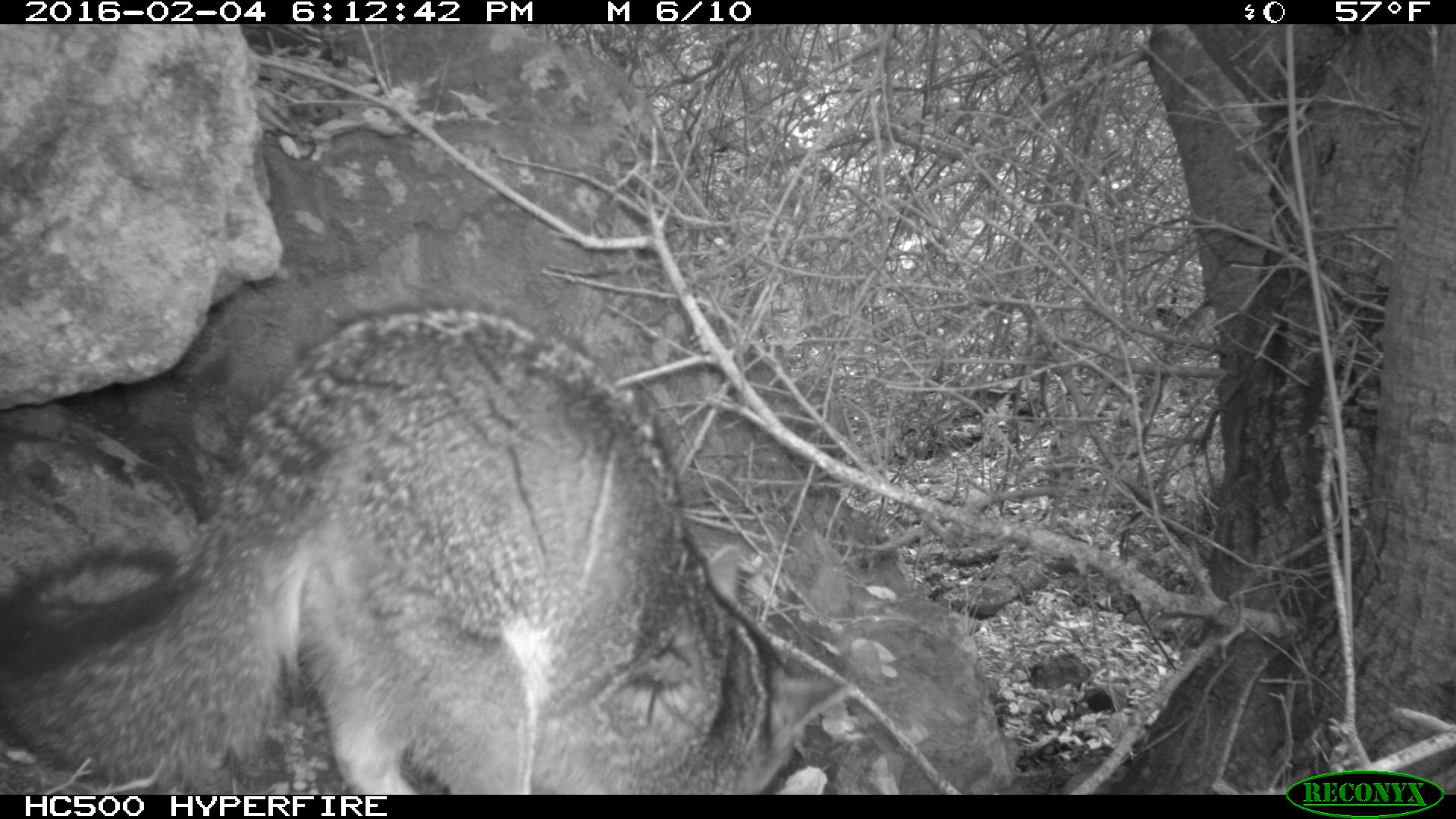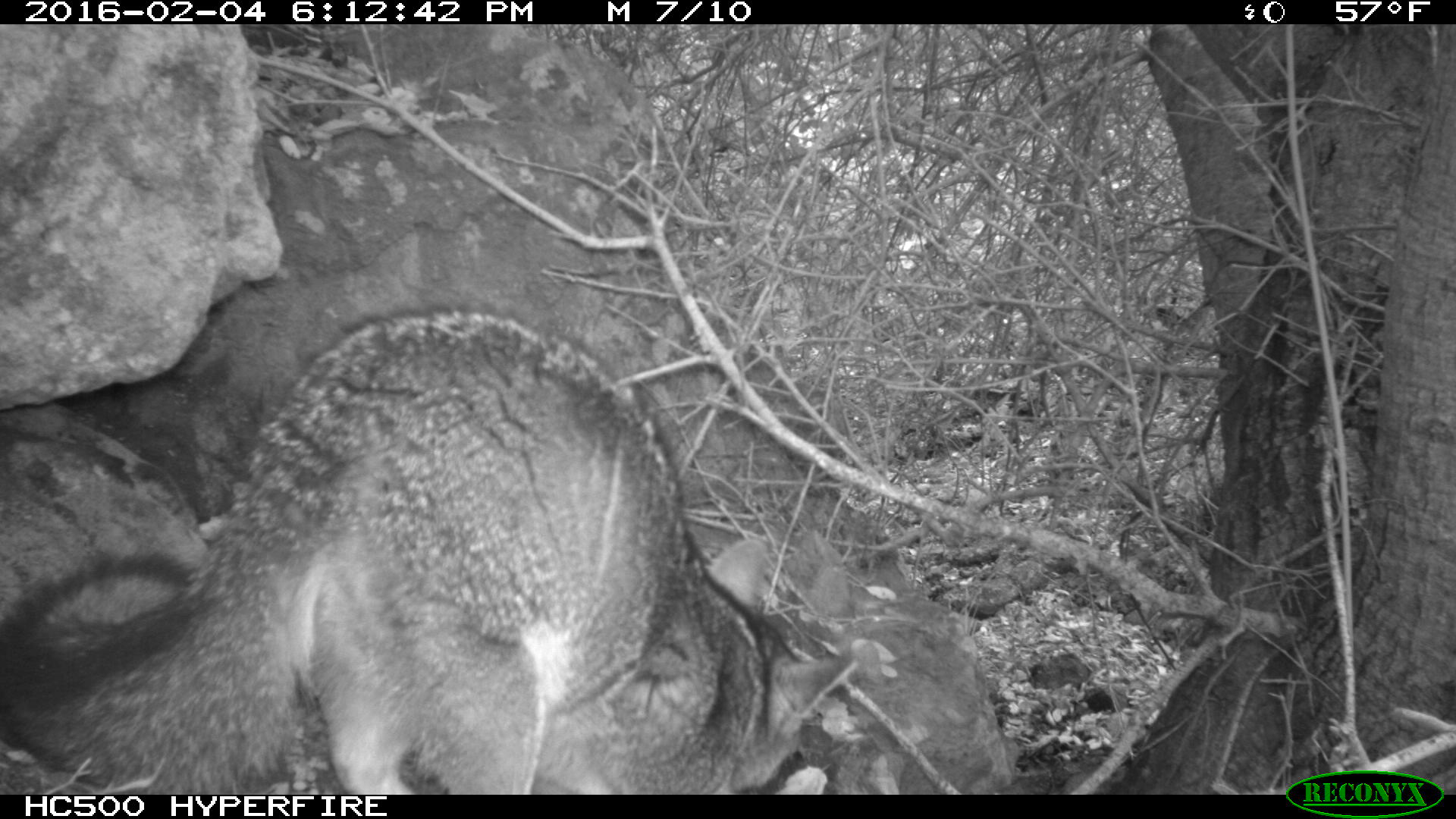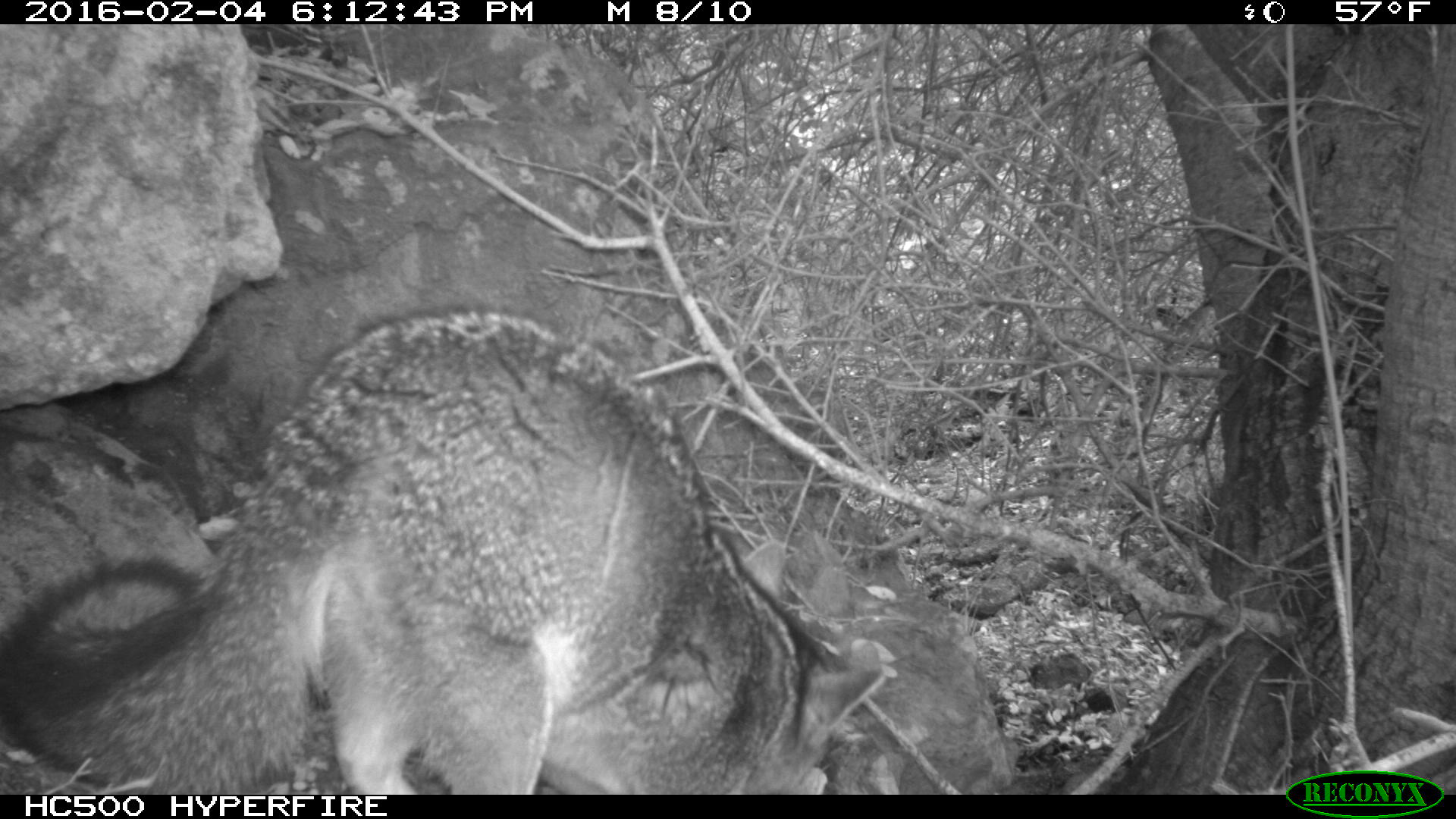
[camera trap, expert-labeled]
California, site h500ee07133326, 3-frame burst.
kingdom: Animalia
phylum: Chordata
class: Mammalia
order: Carnivora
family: Canidae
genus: Urocyon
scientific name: Urocyon littoralis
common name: island fox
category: fox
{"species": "fox (island fox) (Urocyon littoralis)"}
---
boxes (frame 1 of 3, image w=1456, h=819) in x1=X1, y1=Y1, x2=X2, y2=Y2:
fox: x1=0, y1=303, x2=853, y2=794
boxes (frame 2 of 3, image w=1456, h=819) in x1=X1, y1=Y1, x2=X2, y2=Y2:
fox: x1=0, y1=307, x2=858, y2=795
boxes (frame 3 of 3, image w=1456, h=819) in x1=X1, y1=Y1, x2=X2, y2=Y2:
fox: x1=0, y1=306, x2=885, y2=794